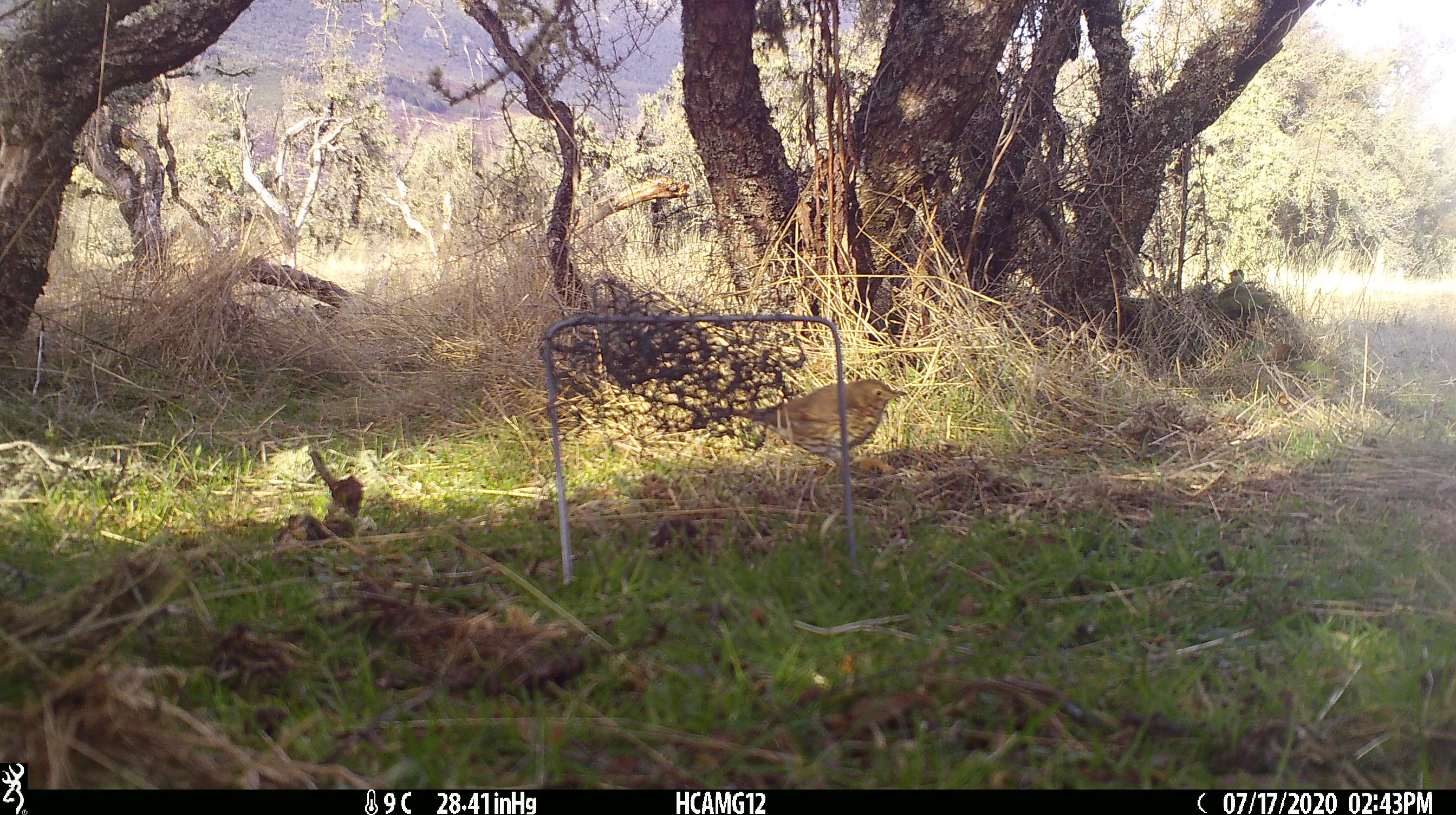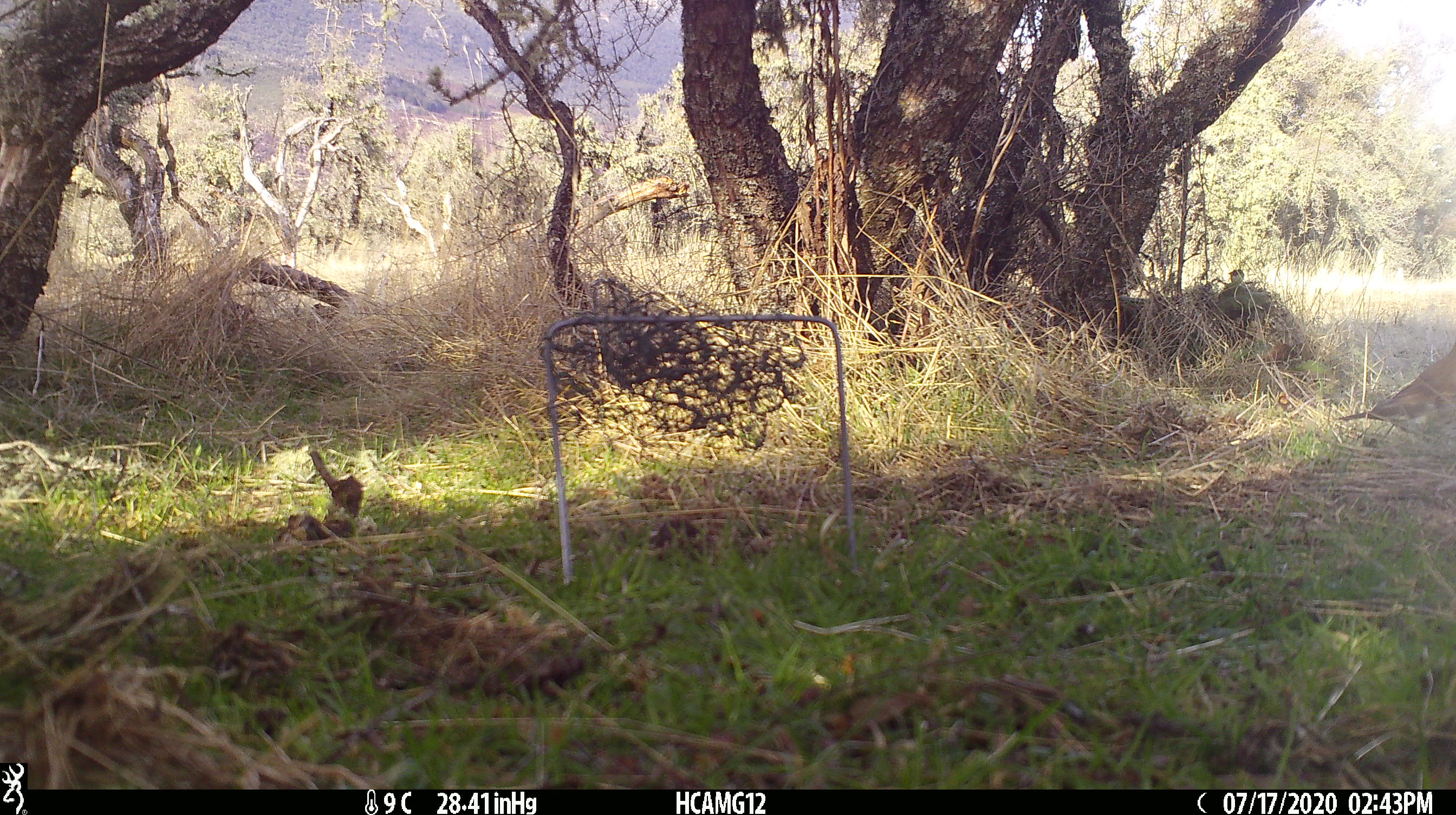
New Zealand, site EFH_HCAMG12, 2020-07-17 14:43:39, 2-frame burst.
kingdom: Animalia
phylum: Chordata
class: Aves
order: Passeriformes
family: Turdidae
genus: Turdus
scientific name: Turdus philomelos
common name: song thrush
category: thrush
Thrush (song thrush) (Turdus philomelos).